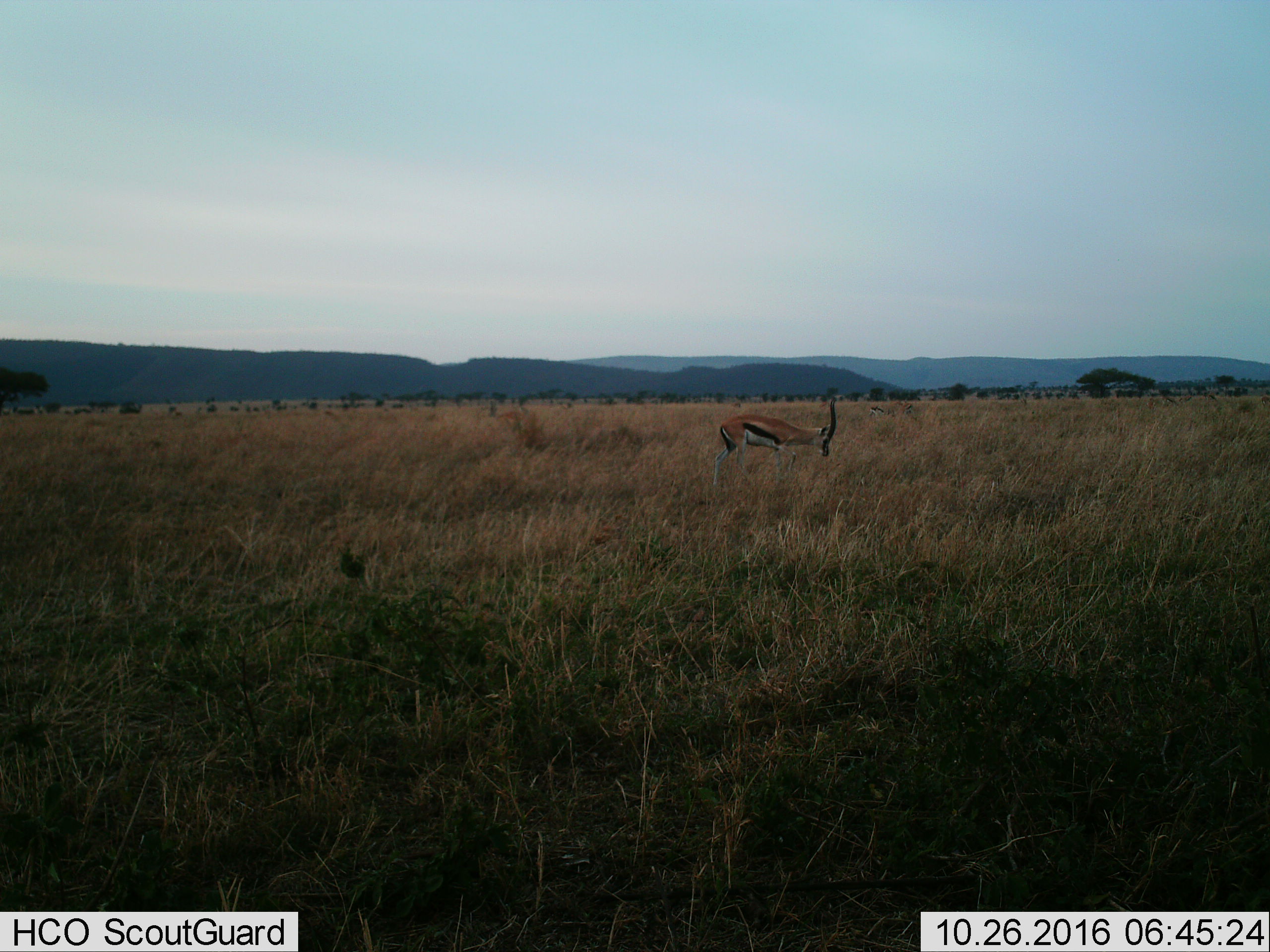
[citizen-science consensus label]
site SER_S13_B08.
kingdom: Animalia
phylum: Chordata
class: Mammalia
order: Artiodactyla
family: Bovidae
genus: Eudorcas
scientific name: Eudorcas thomsonii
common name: thomson's gazelle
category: gazellethomsons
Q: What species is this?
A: Gazellethomsons (thomson's gazelle) (Eudorcas thomsonii).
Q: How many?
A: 3.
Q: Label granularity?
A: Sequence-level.